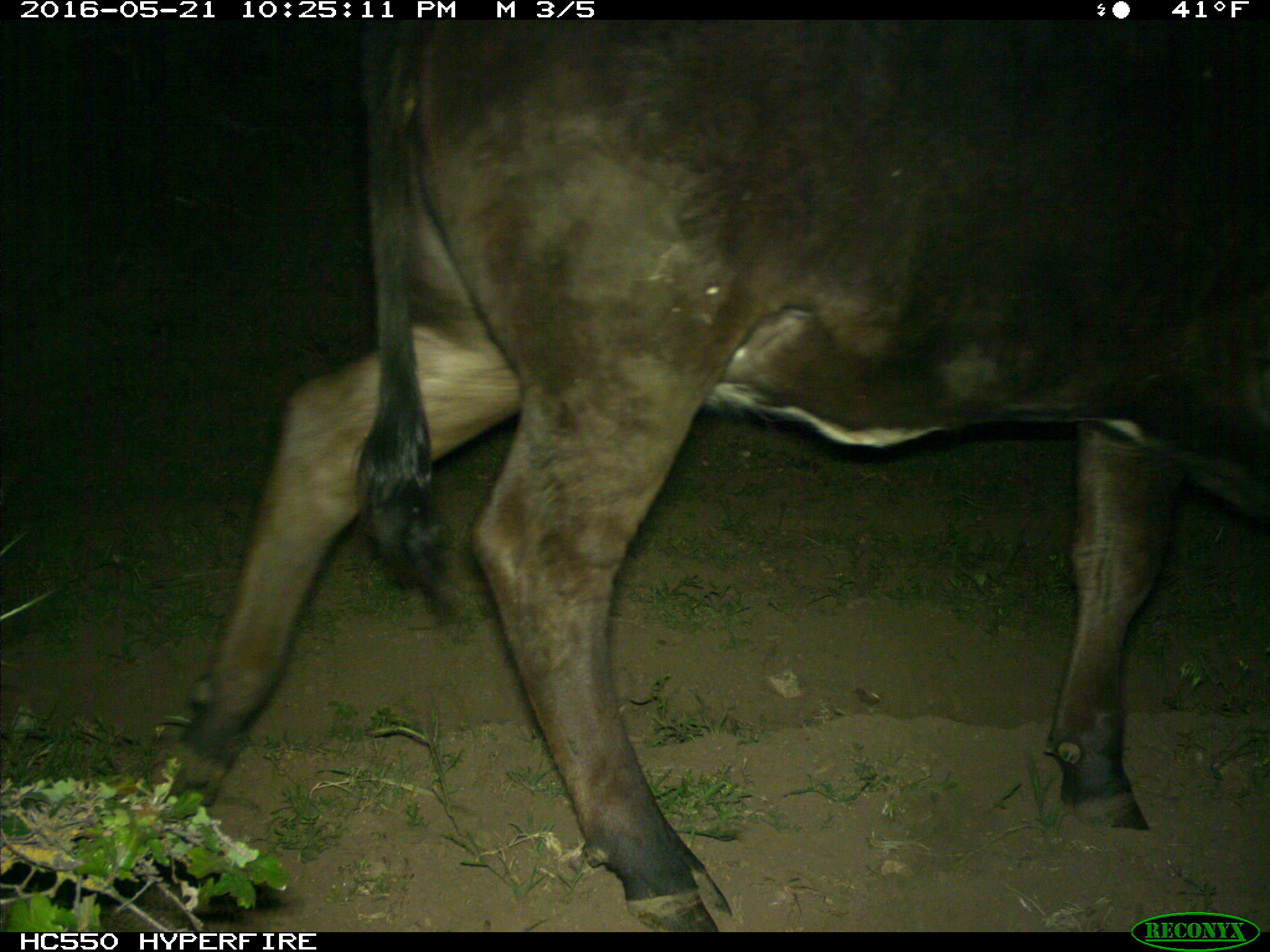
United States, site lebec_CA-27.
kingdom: Animalia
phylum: Chordata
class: Mammalia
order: Artiodactyla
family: Bovidae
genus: Bos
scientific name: Bos taurus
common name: domestic cow